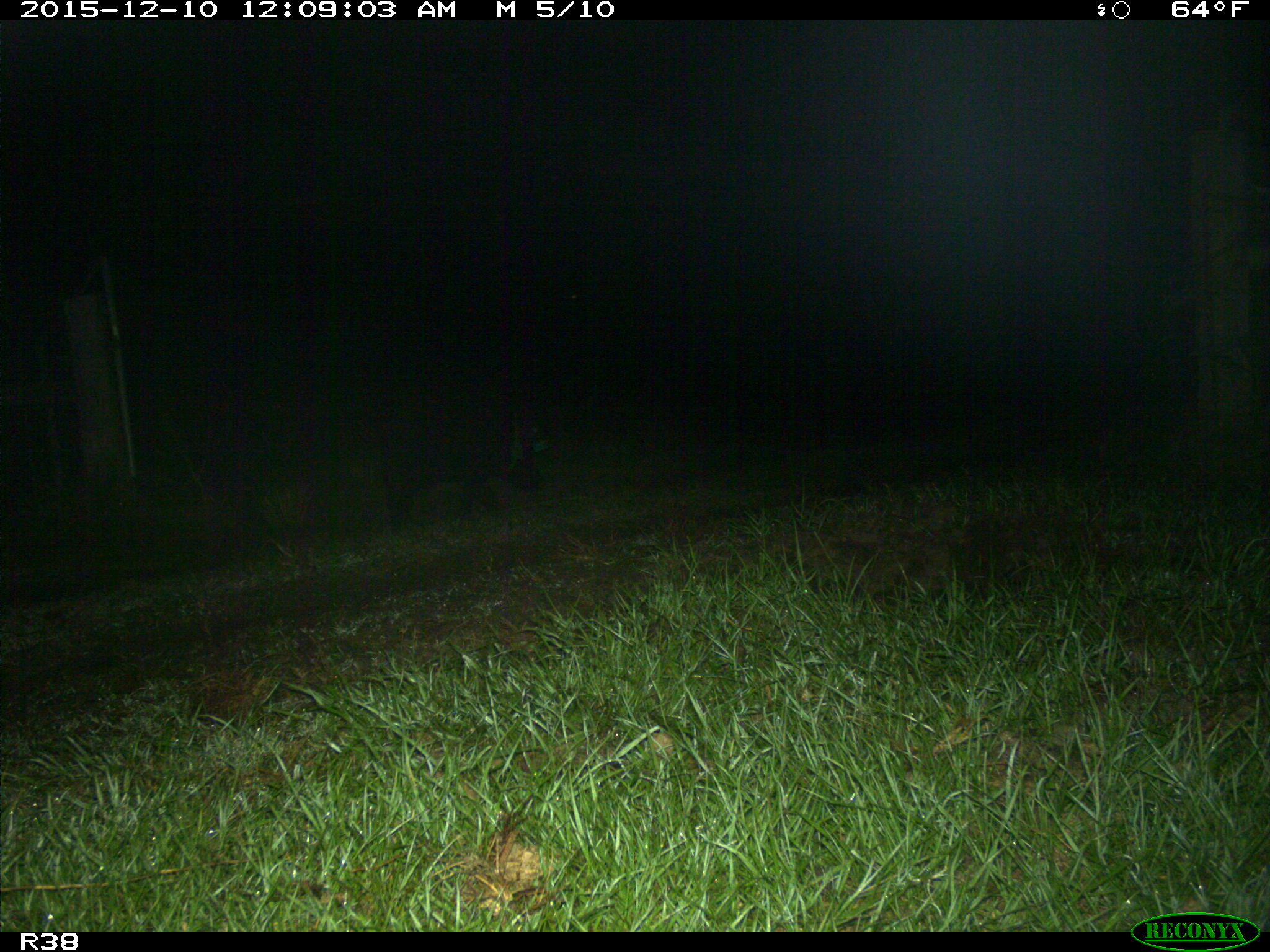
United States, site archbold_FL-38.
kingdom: Animalia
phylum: Chordata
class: Mammalia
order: Artiodactyla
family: Suidae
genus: Sus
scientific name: Sus scrofa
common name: wild boar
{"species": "Sus scrofa (wild boar)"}